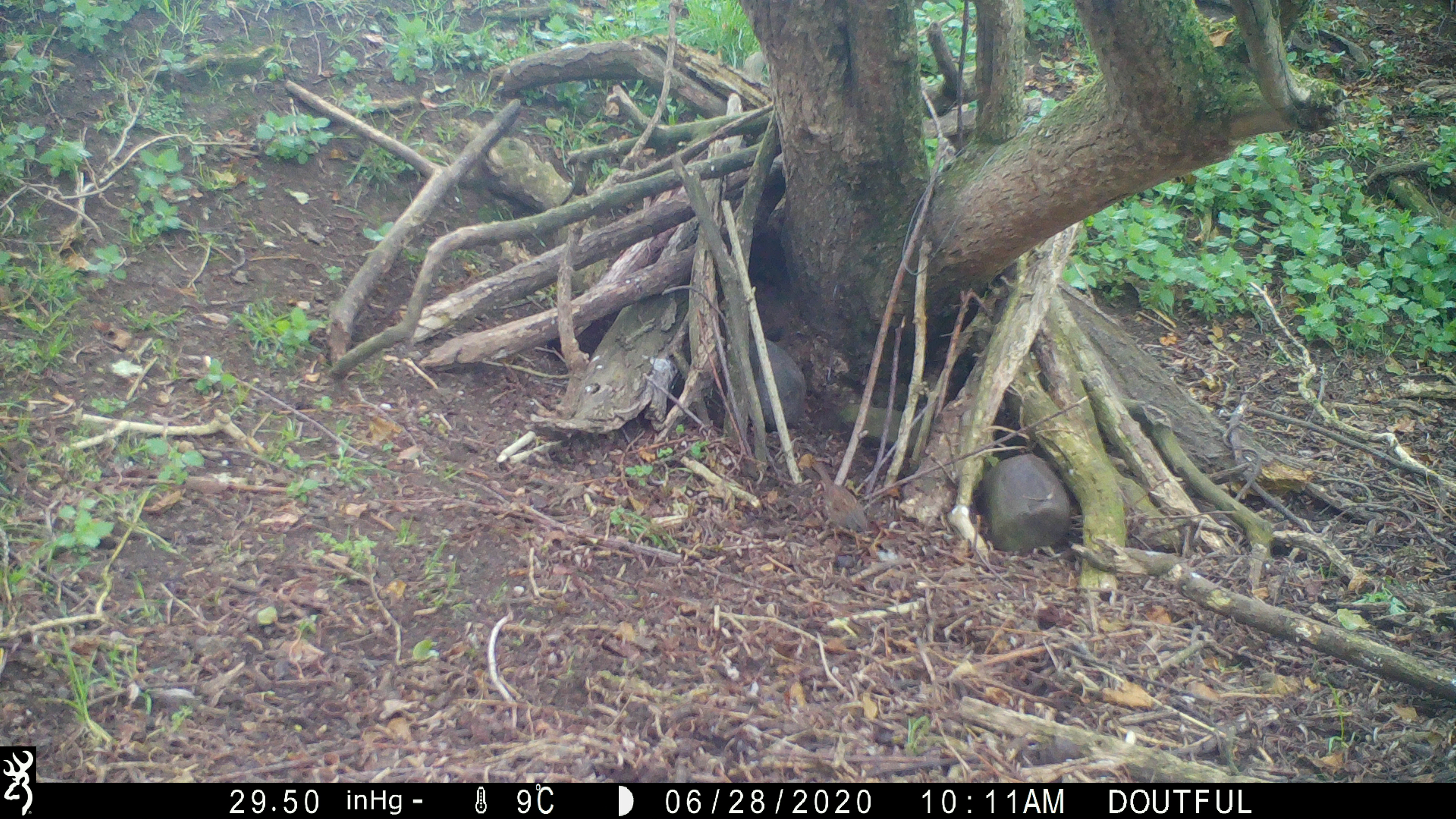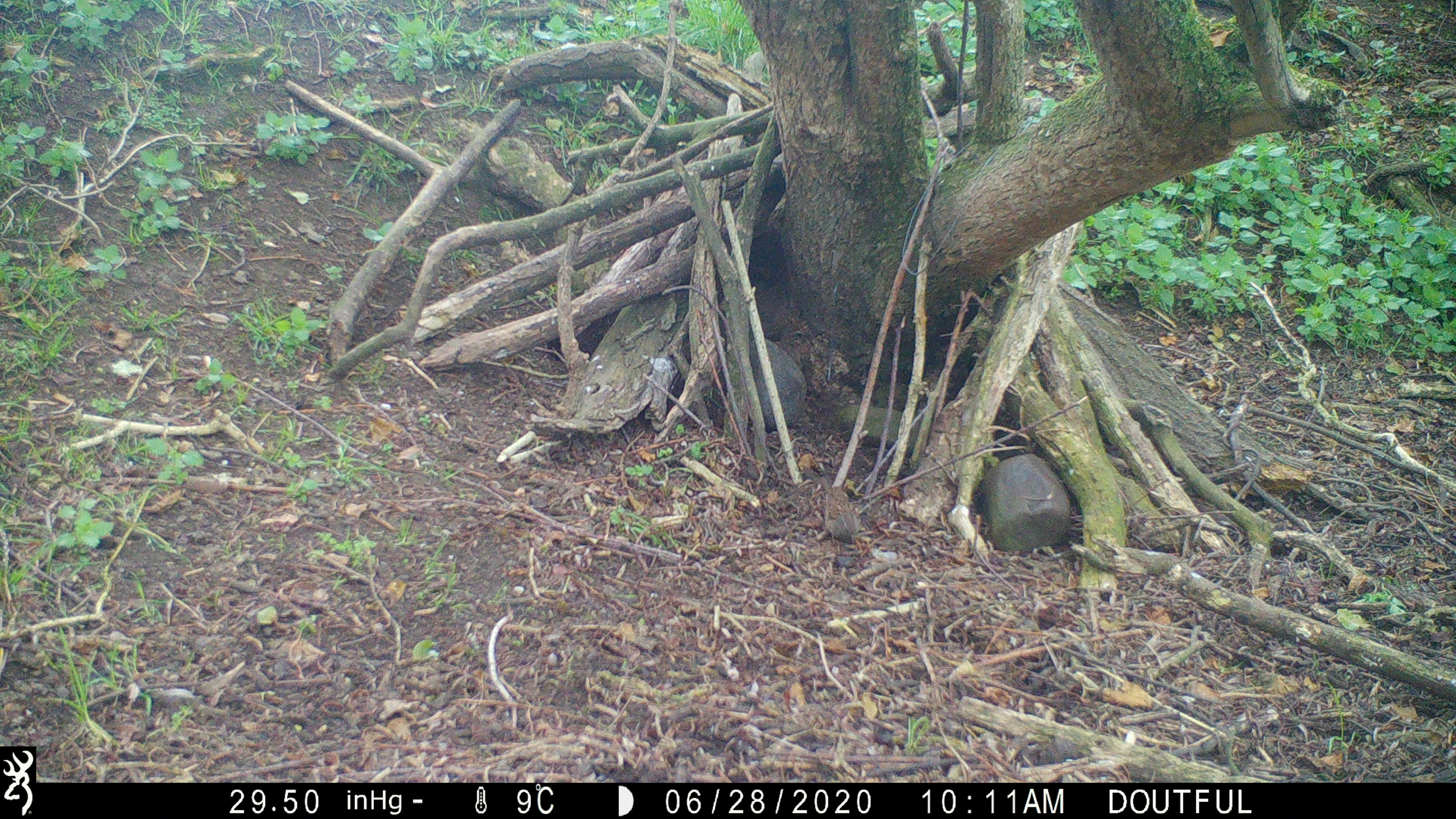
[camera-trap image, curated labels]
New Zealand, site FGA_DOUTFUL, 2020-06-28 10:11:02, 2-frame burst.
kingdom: Animalia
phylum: Chordata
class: Aves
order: Passeriformes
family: Prunellidae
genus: Prunella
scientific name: Prunella modularis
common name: dunnock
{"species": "dunnock (Prunella modularis)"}